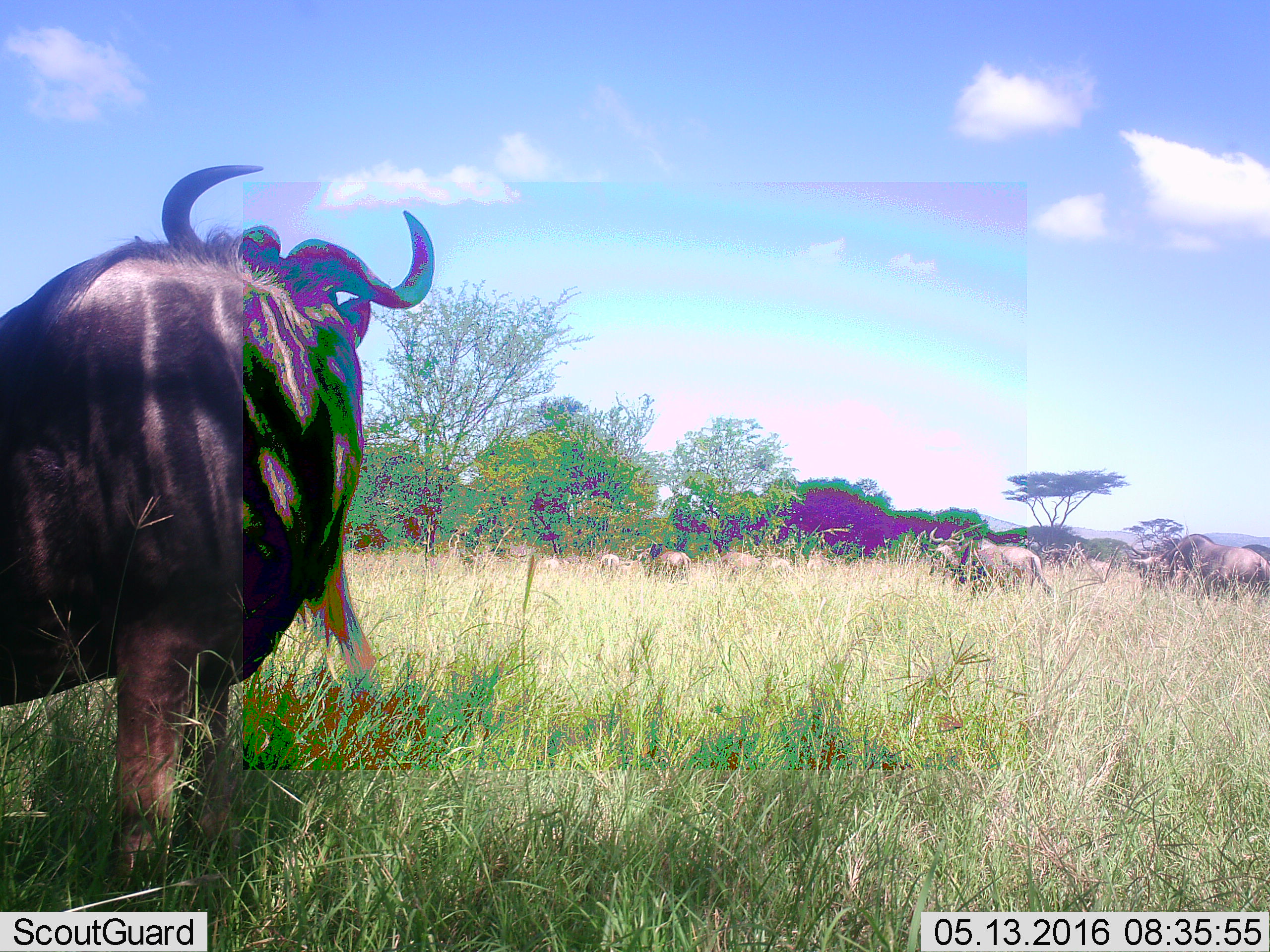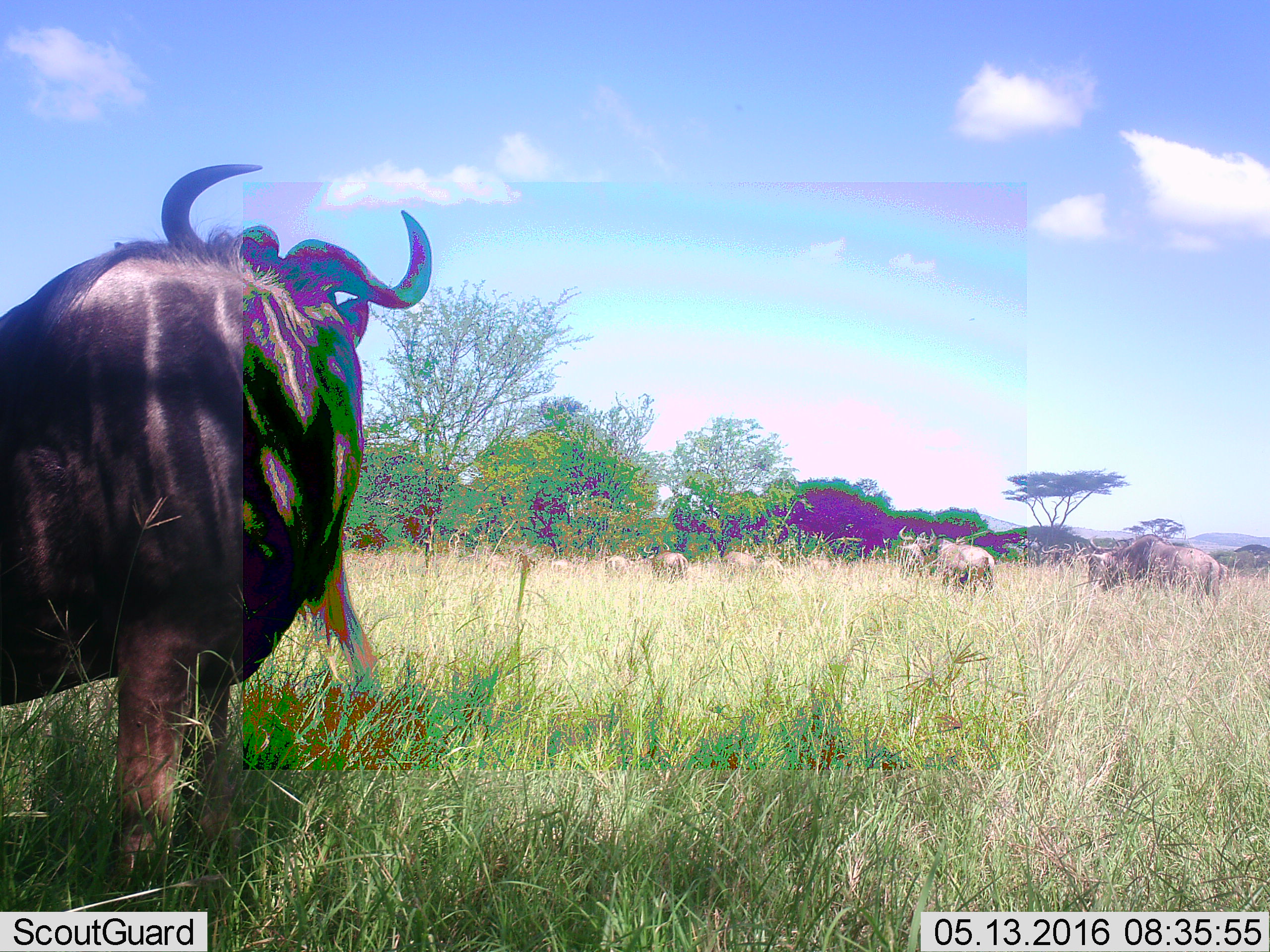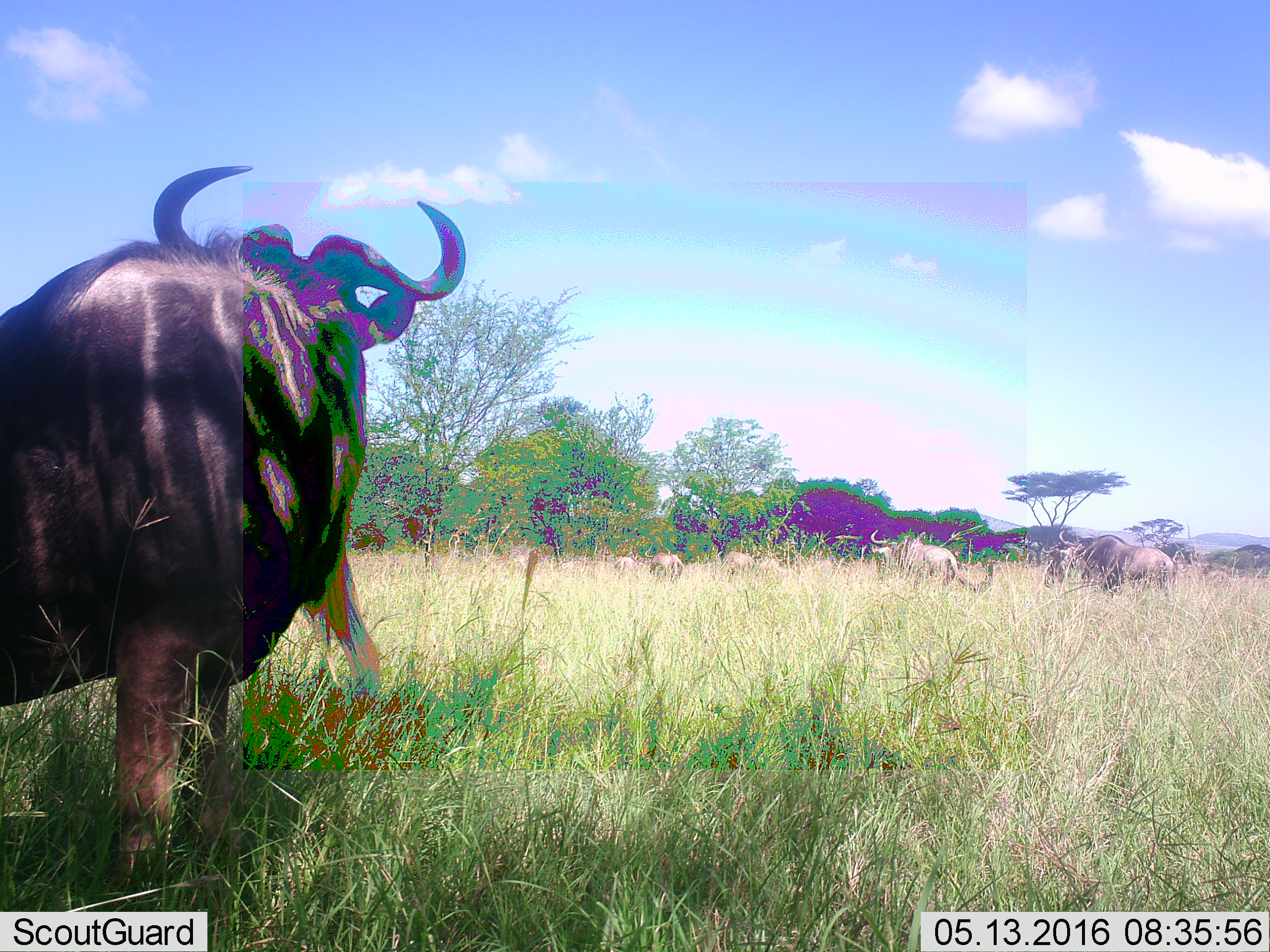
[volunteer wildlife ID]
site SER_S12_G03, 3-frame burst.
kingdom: Animalia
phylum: Chordata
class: Mammalia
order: Artiodactyla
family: Bovidae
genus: Connochaetes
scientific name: Connochaetes taurinus taurinus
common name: blue wildebeest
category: wildebeestblue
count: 9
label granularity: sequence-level